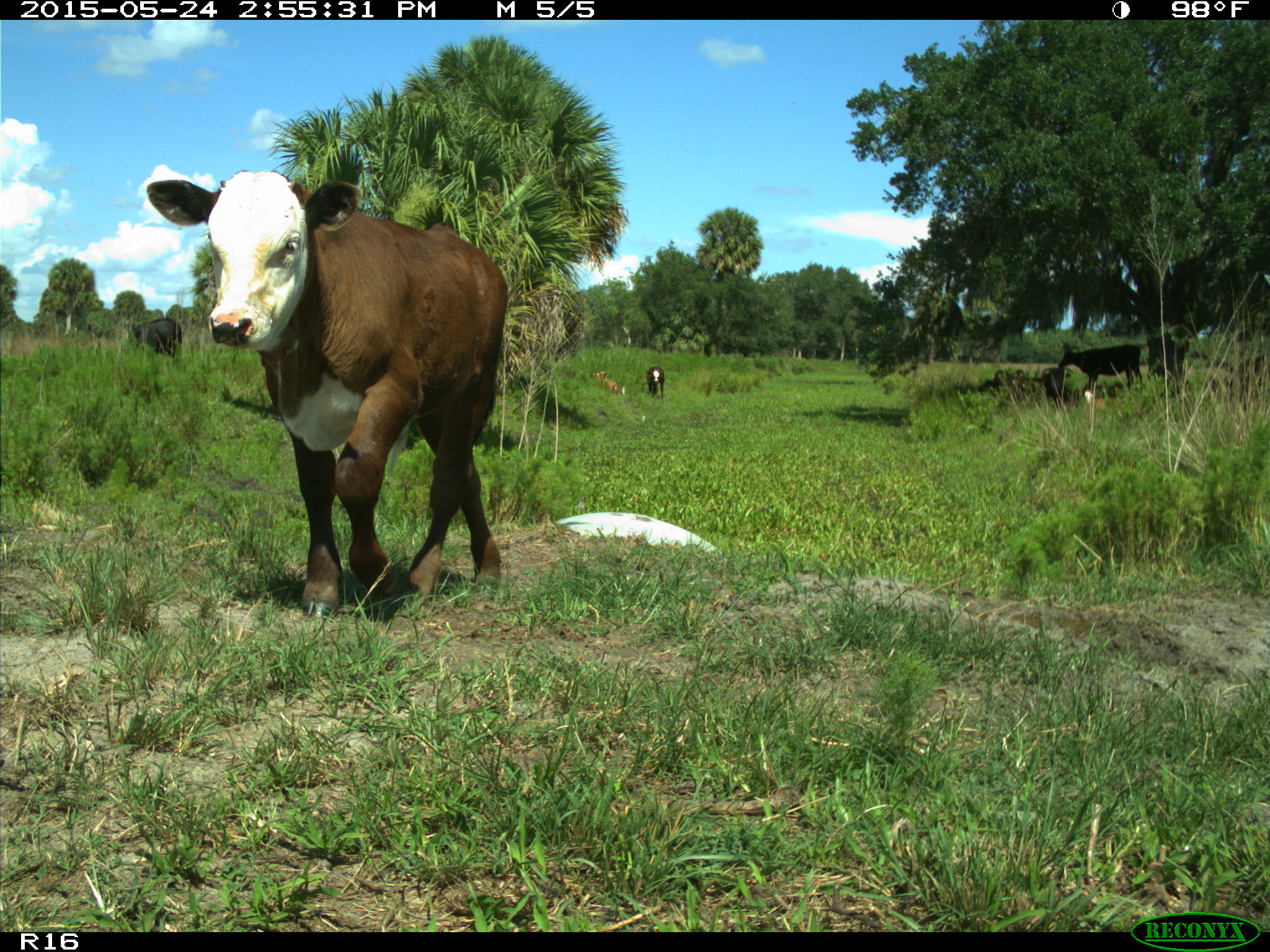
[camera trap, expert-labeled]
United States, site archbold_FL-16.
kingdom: Animalia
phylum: Chordata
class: Mammalia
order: Artiodactyla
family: Bovidae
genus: Bos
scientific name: Bos taurus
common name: domestic cow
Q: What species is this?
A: Bos taurus (domestic cow).